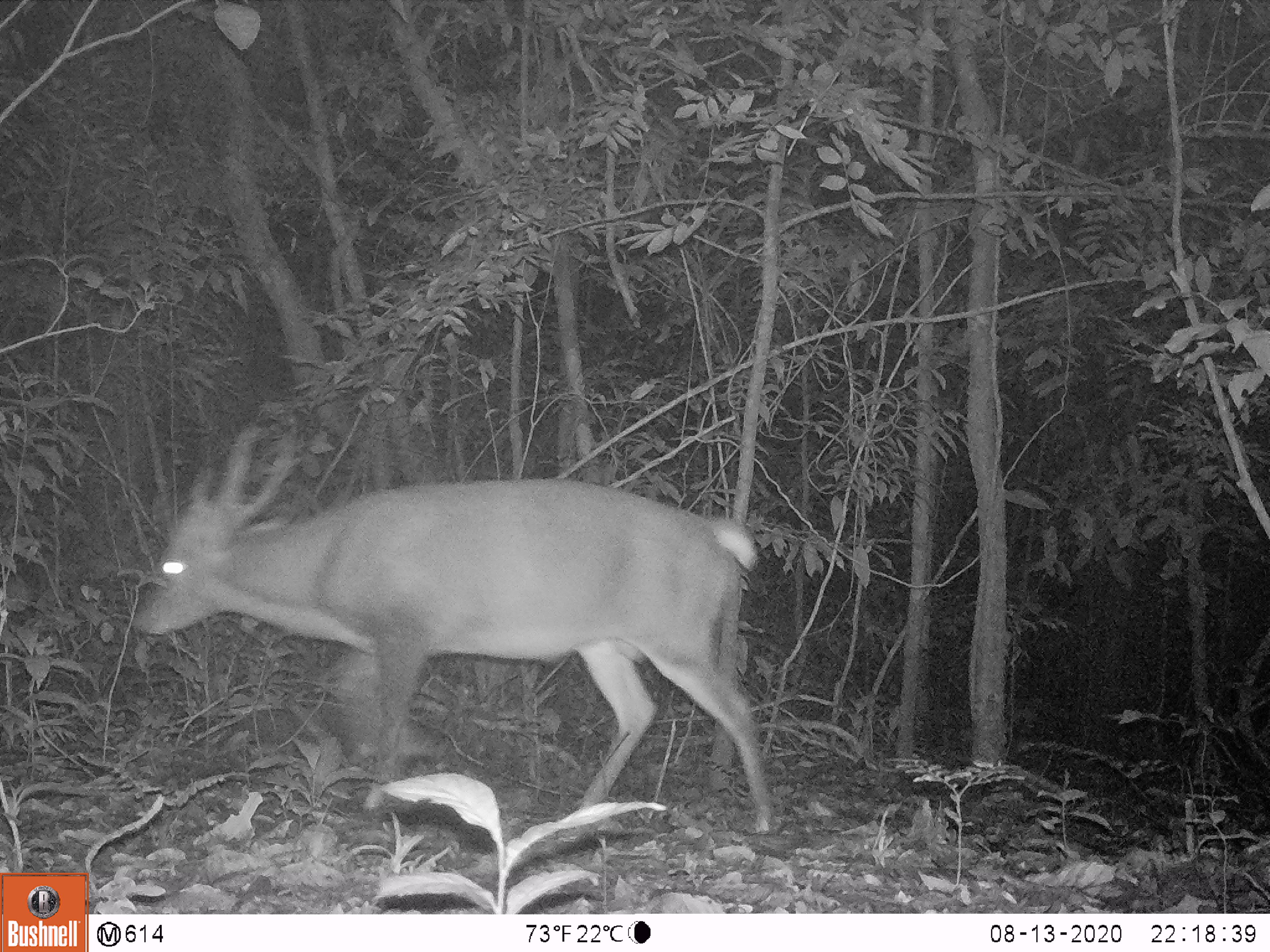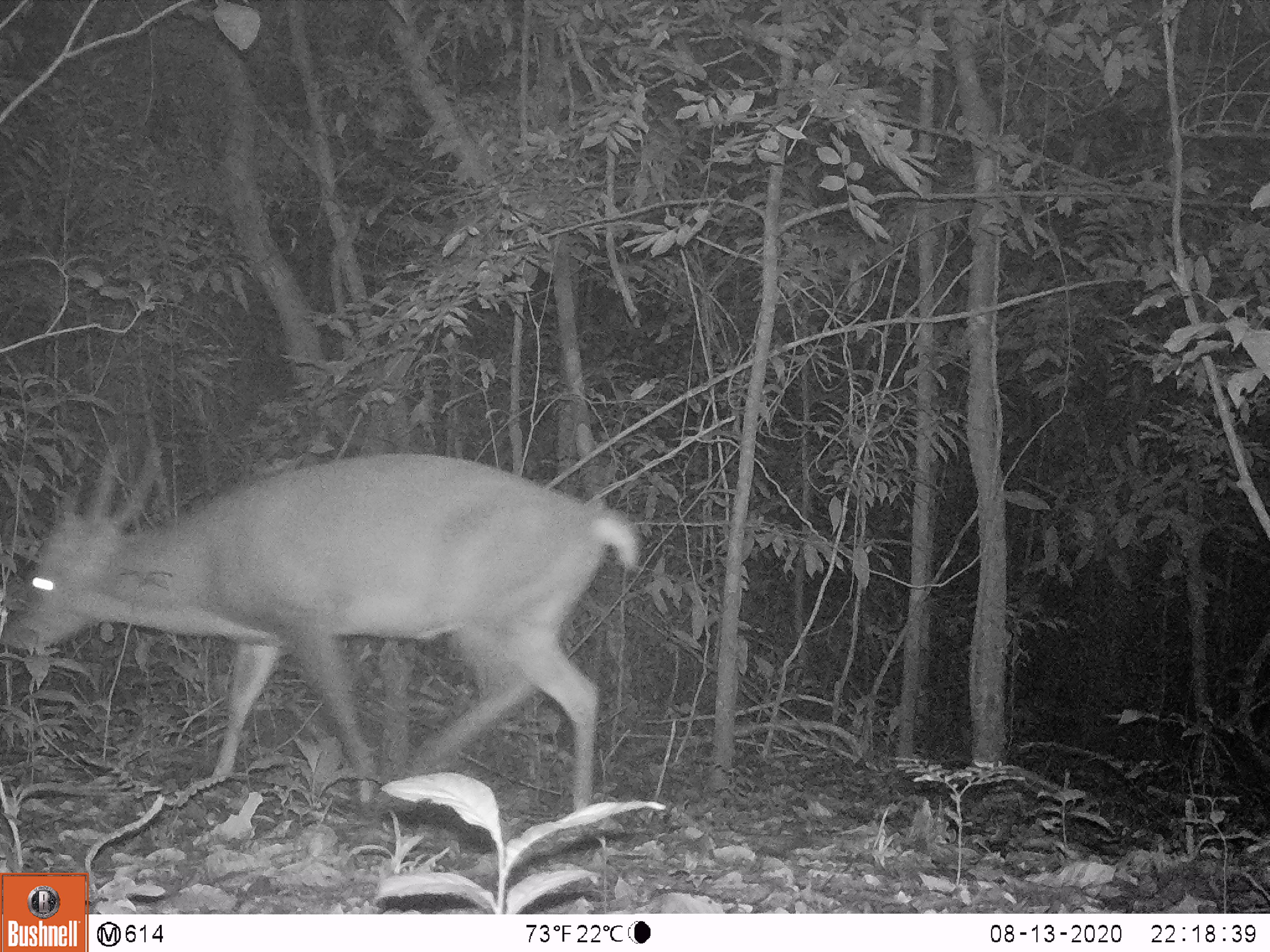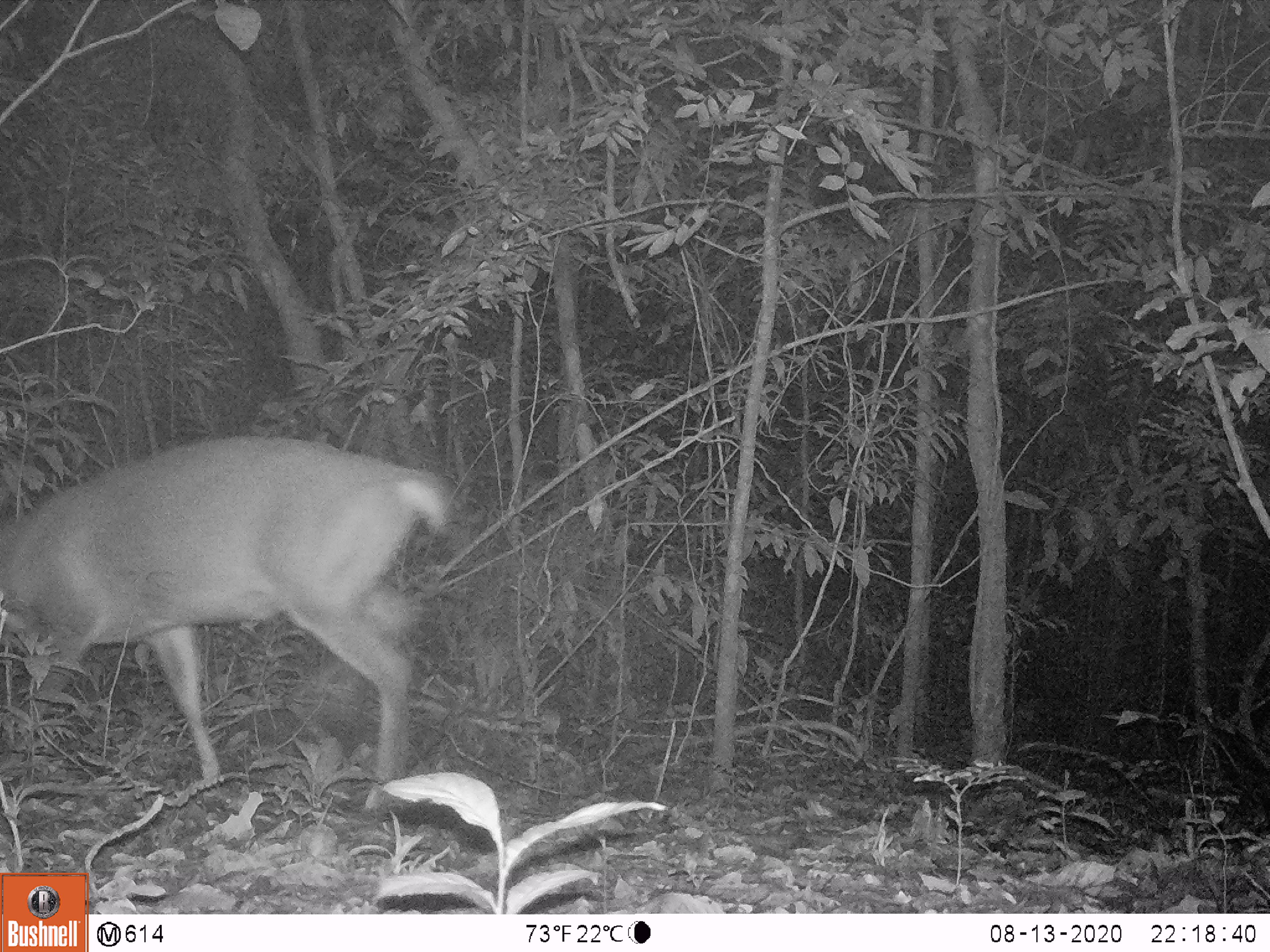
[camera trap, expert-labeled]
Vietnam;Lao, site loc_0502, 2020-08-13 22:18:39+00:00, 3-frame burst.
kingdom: Animalia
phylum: Chordata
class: Mammalia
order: Artiodactyla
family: Cervidae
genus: Muntiacus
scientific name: Muntiacus vuquangensis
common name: large-antlered muntjac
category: large antlered muntjac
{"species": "large antlered muntjac (large-antlered muntjac) (Muntiacus vuquangensis)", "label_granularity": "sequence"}